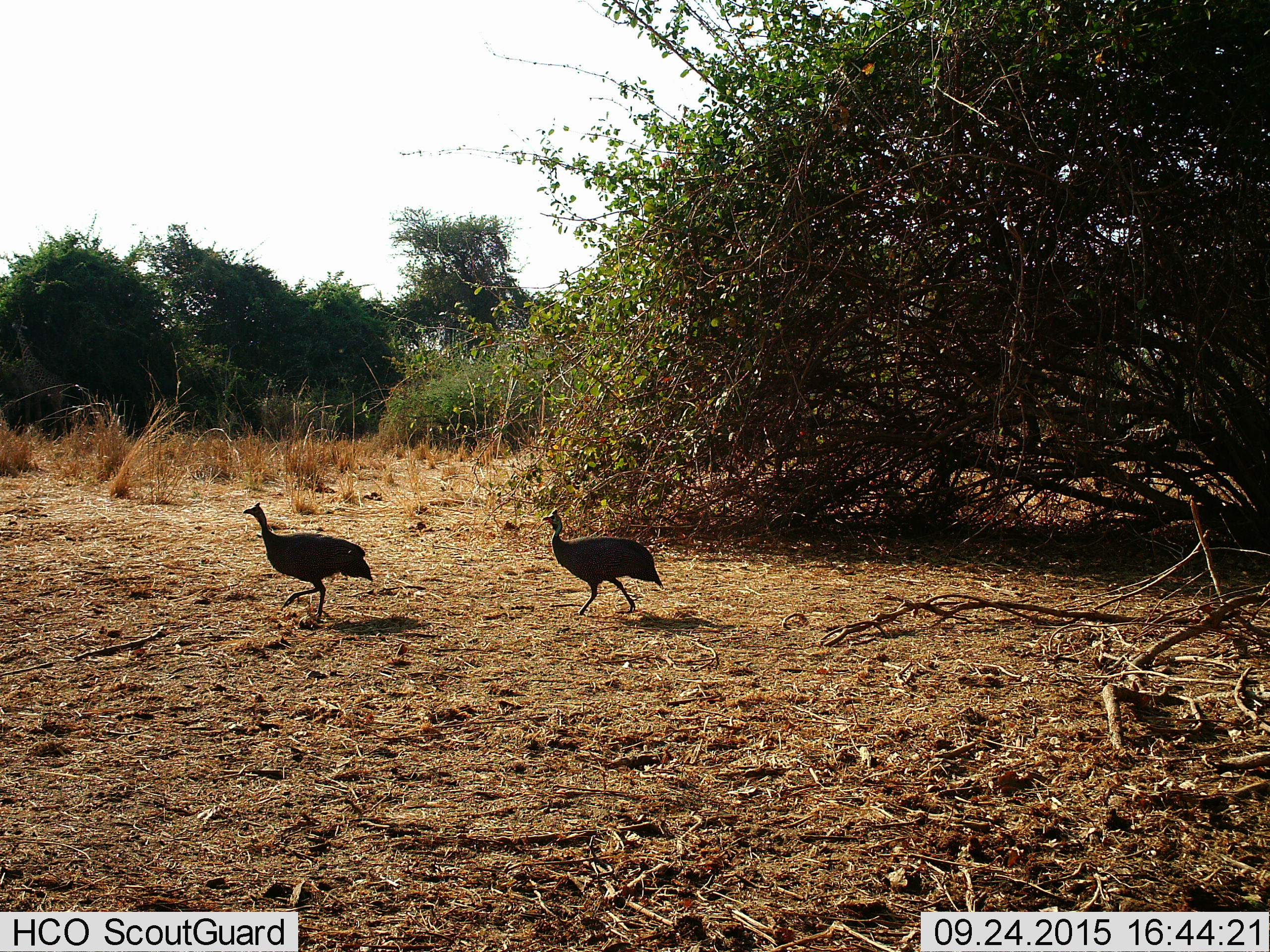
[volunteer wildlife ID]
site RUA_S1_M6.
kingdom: Animalia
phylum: Chordata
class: Aves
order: Galliformes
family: Numididae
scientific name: Numididae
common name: guineafowl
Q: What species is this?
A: Guineafowl (Numididae).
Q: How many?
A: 2.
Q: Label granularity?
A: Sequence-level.